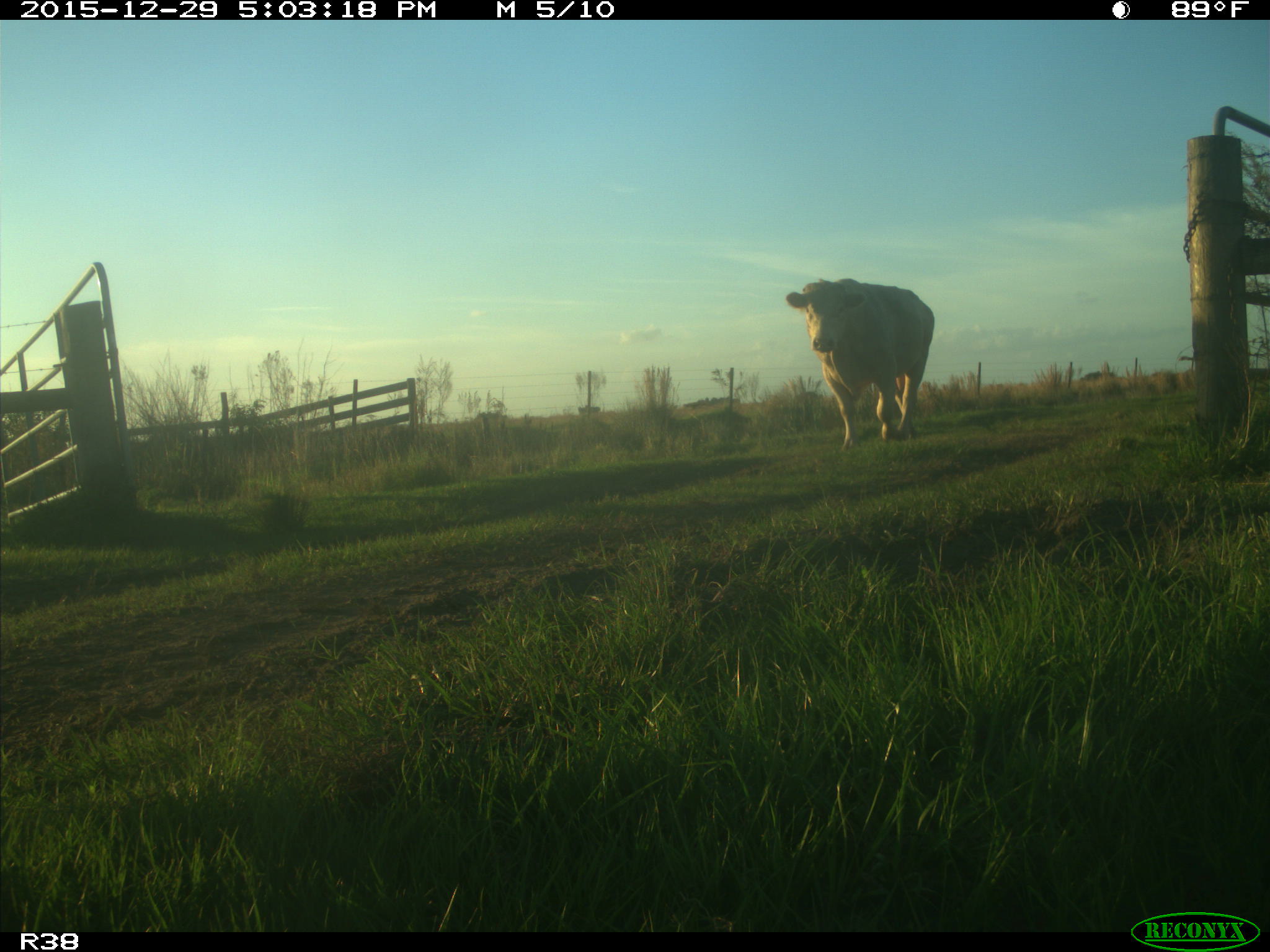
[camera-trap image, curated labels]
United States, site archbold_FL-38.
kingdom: Animalia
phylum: Chordata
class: Mammalia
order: Artiodactyla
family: Bovidae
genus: Bos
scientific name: Bos taurus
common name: domestic cow